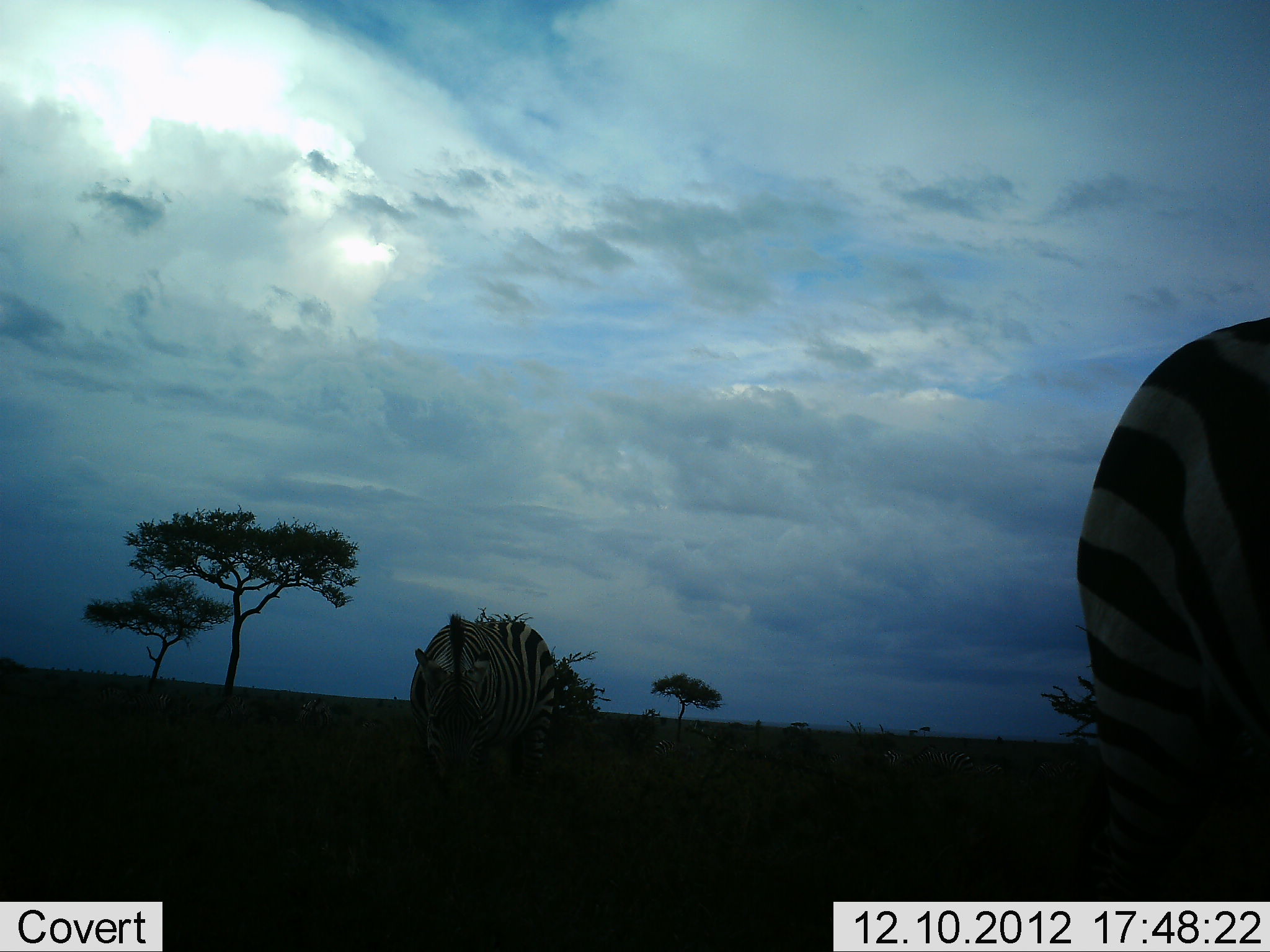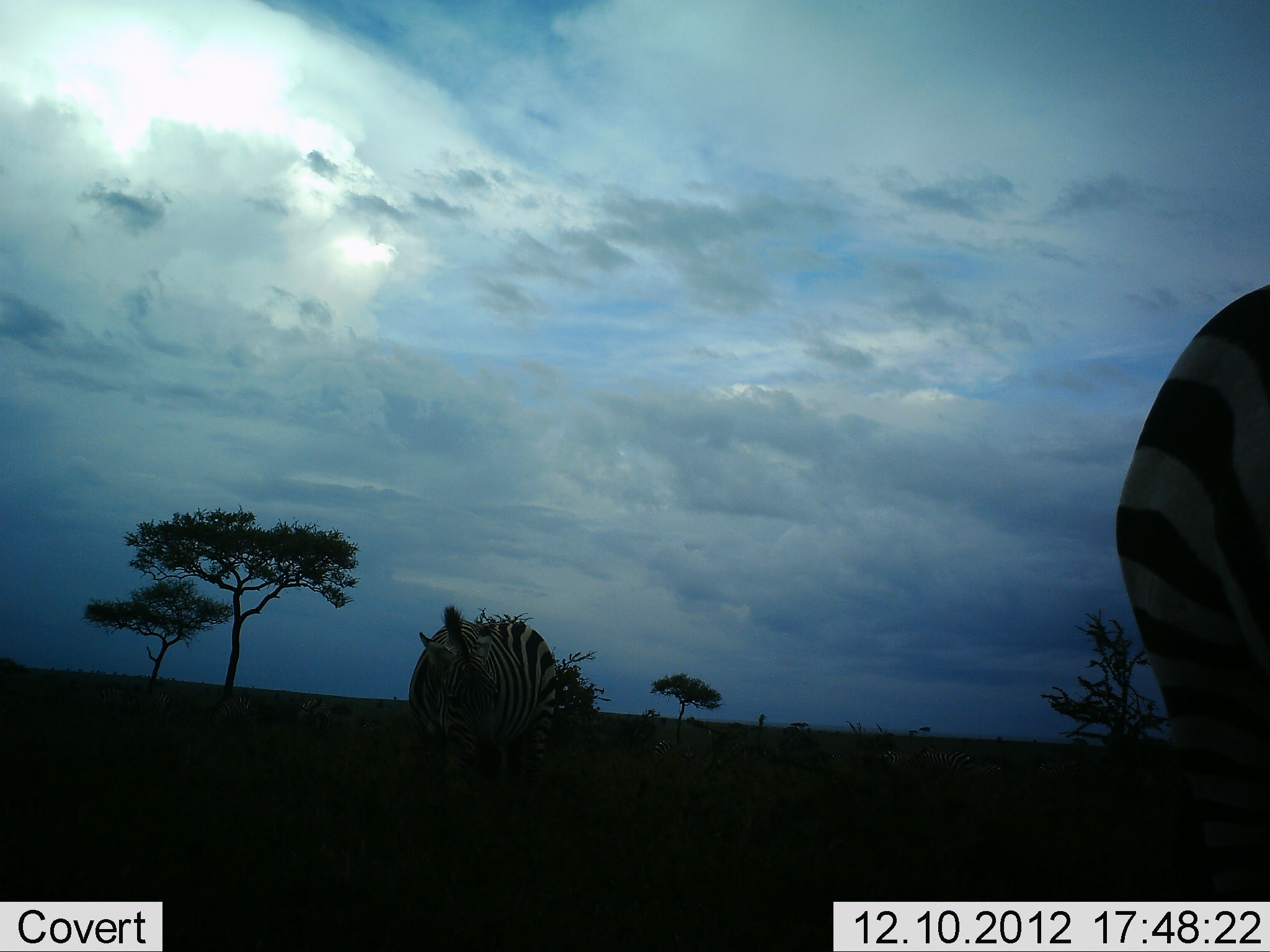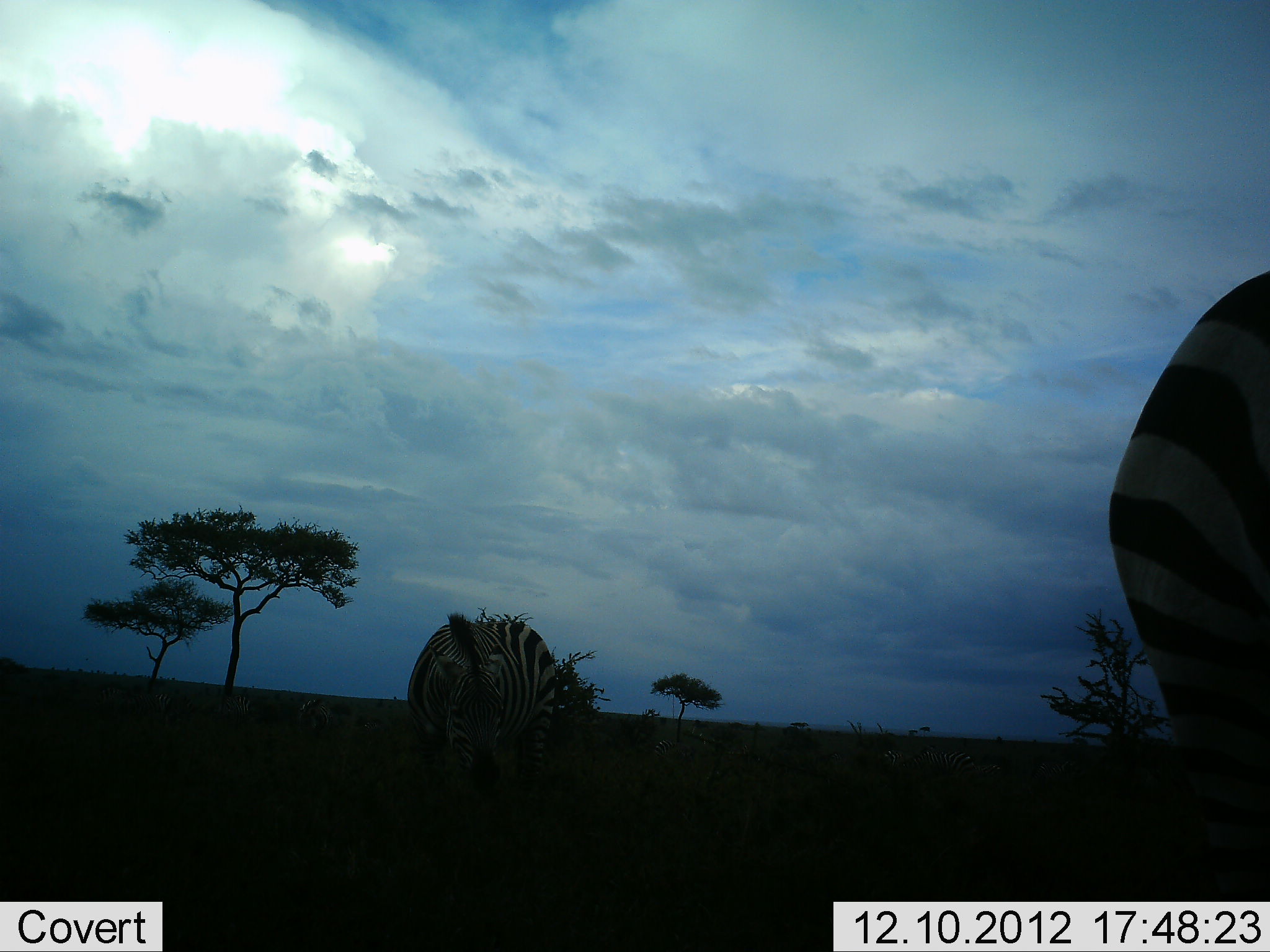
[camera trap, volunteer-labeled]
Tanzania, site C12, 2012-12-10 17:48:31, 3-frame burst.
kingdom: Animalia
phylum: Chordata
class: Mammalia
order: Perissodactyla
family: Equidae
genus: Equus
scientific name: Equus quagga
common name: plains zebra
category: zebra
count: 2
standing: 55%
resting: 0%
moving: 9%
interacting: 0%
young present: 0%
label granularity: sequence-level